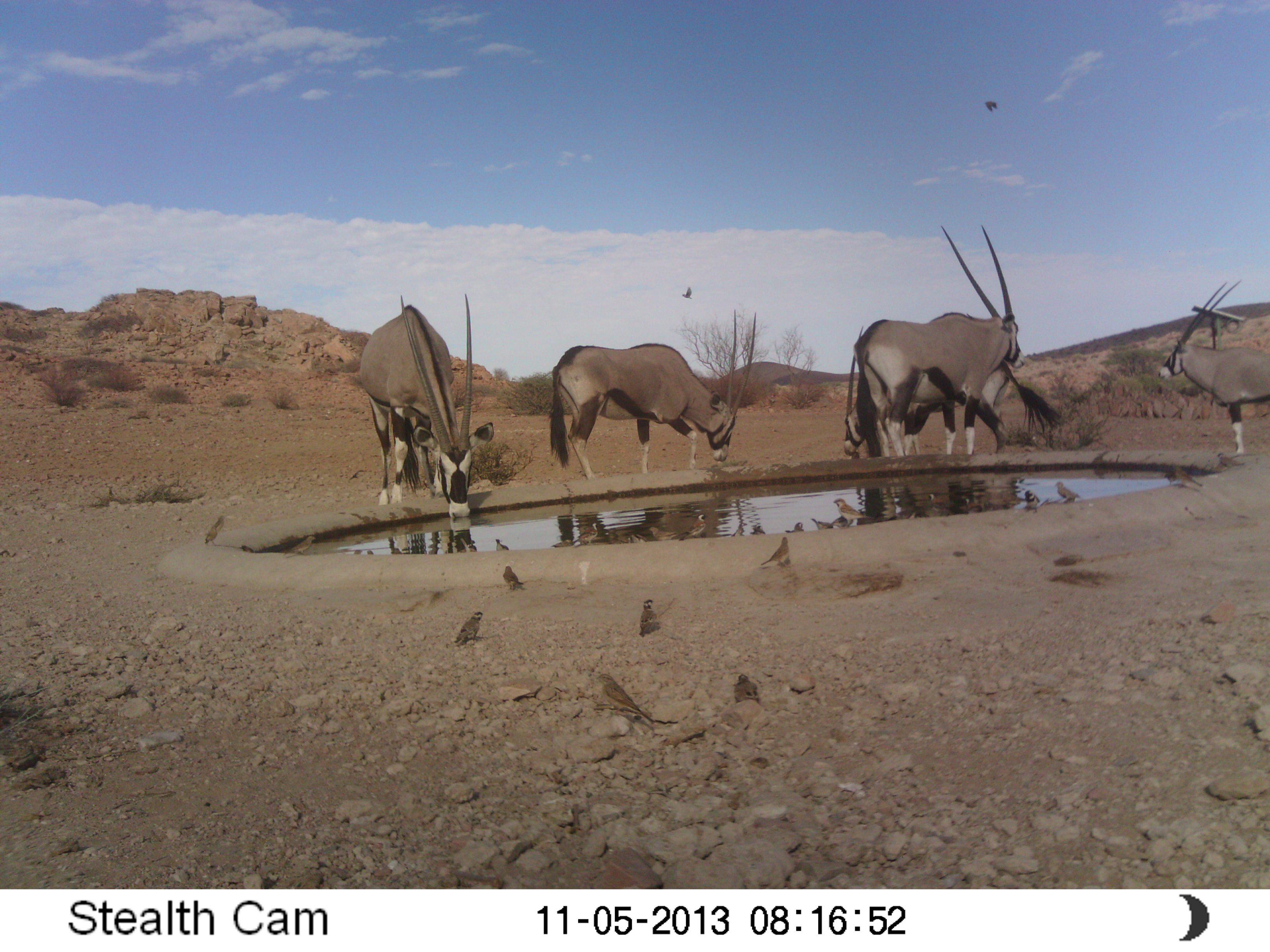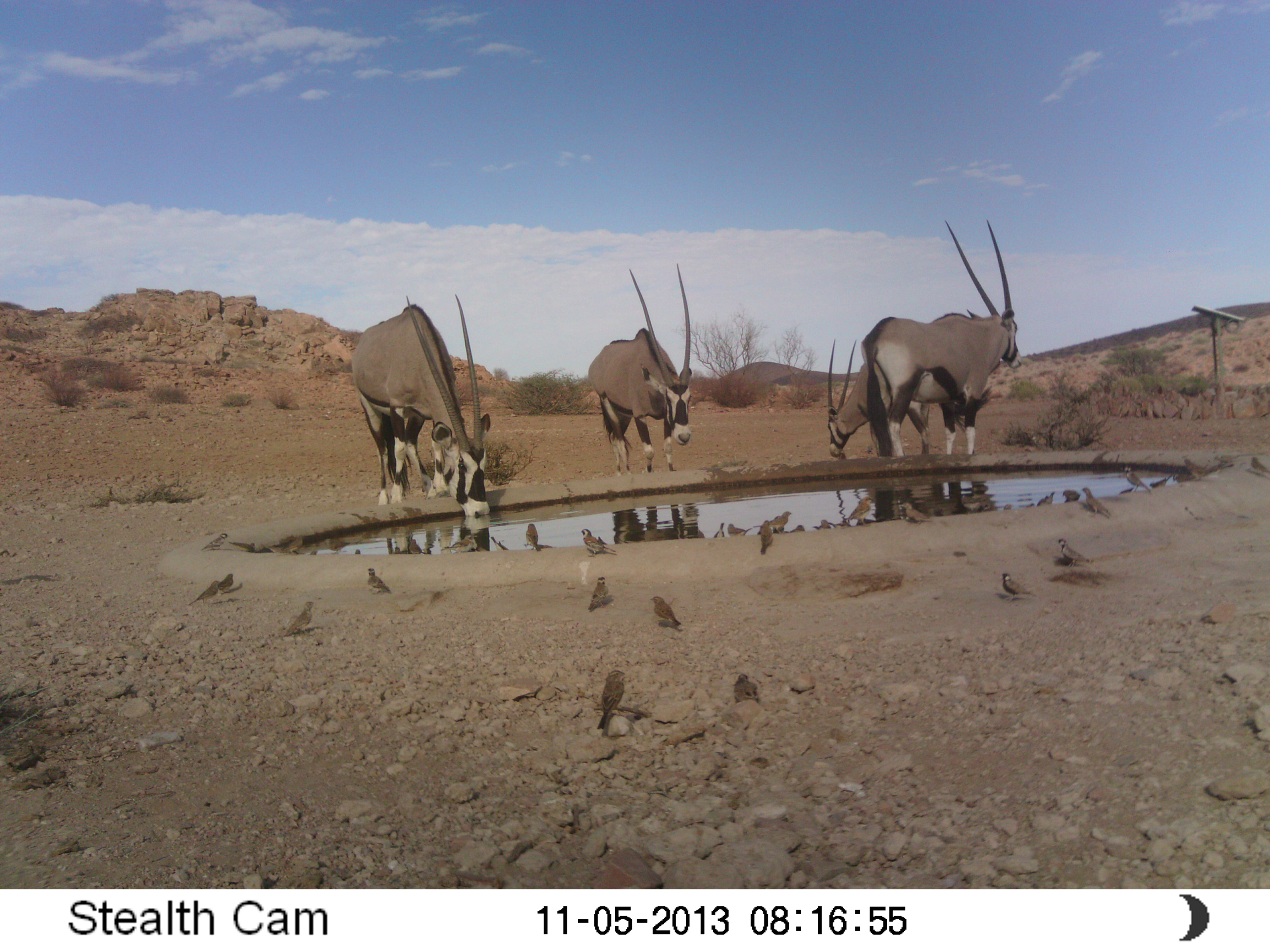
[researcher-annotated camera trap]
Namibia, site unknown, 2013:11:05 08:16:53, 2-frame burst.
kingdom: Animalia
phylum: Chordata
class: Mammalia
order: Artiodactyla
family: Bovidae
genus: Oryx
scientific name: Oryx gazella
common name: gemsbok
Oryx gazella (gemsbok).